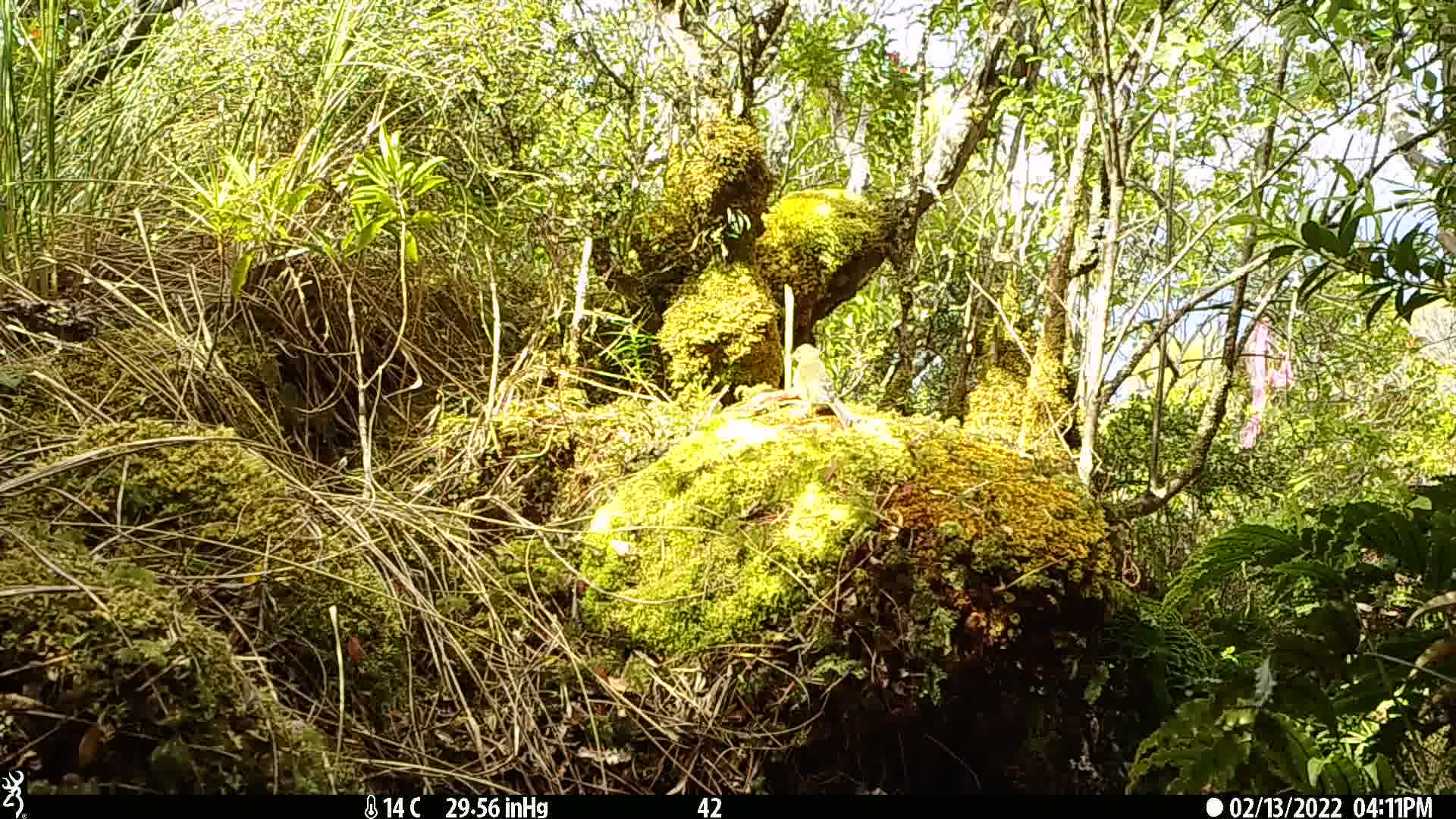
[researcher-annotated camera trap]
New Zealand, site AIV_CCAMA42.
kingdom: Animalia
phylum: Chordata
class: Aves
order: Passeriformes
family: Meliphagidae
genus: Anthornis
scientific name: Anthornis melanura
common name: new zealand bellbird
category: bellbird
Bellbird (new zealand bellbird) (Anthornis melanura).